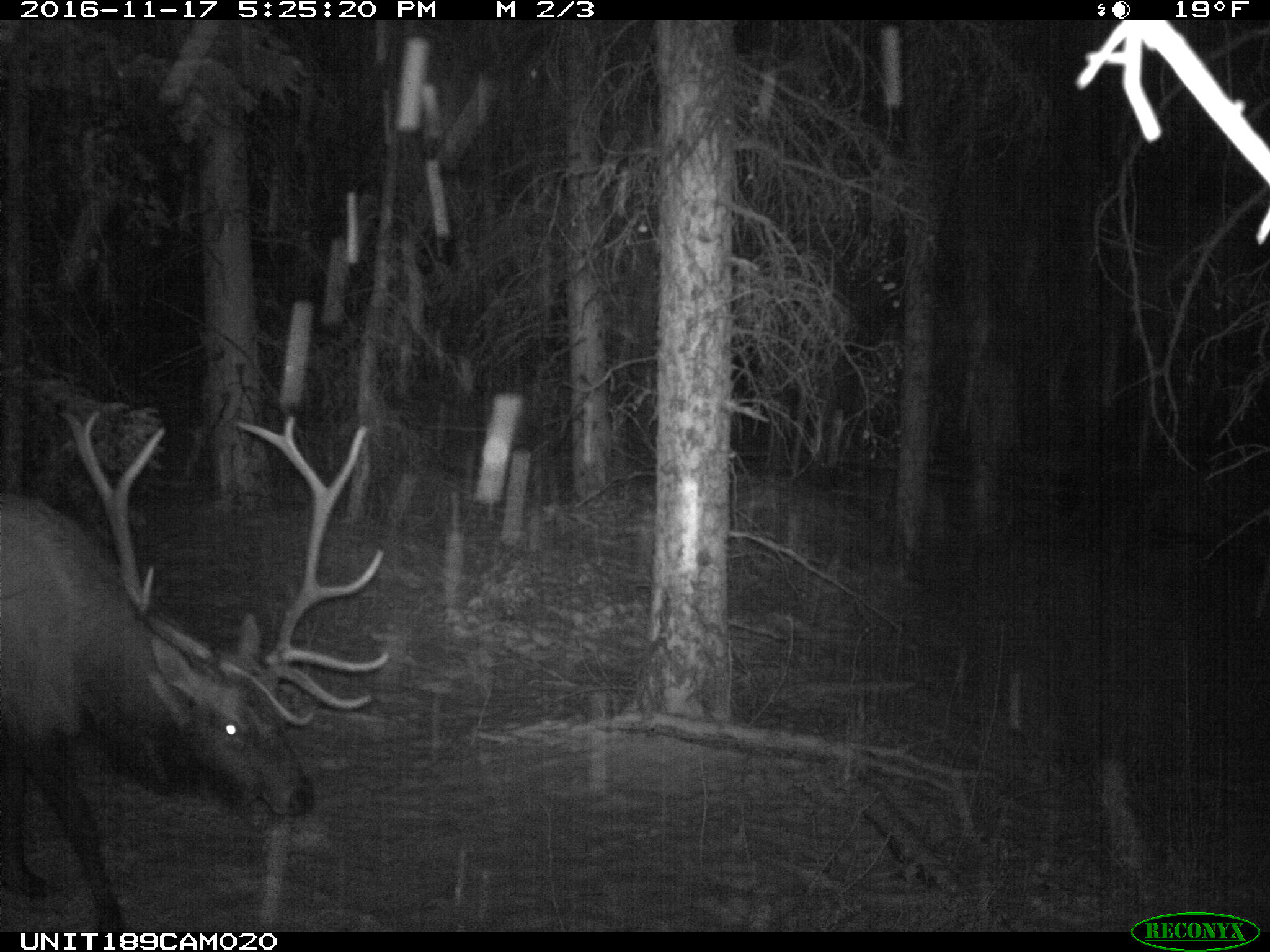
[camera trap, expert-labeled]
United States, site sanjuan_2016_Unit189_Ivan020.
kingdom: Animalia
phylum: Chordata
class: Mammalia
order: Artiodactyla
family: Cervidae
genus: Cervus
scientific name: Cervus elaphus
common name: red deer